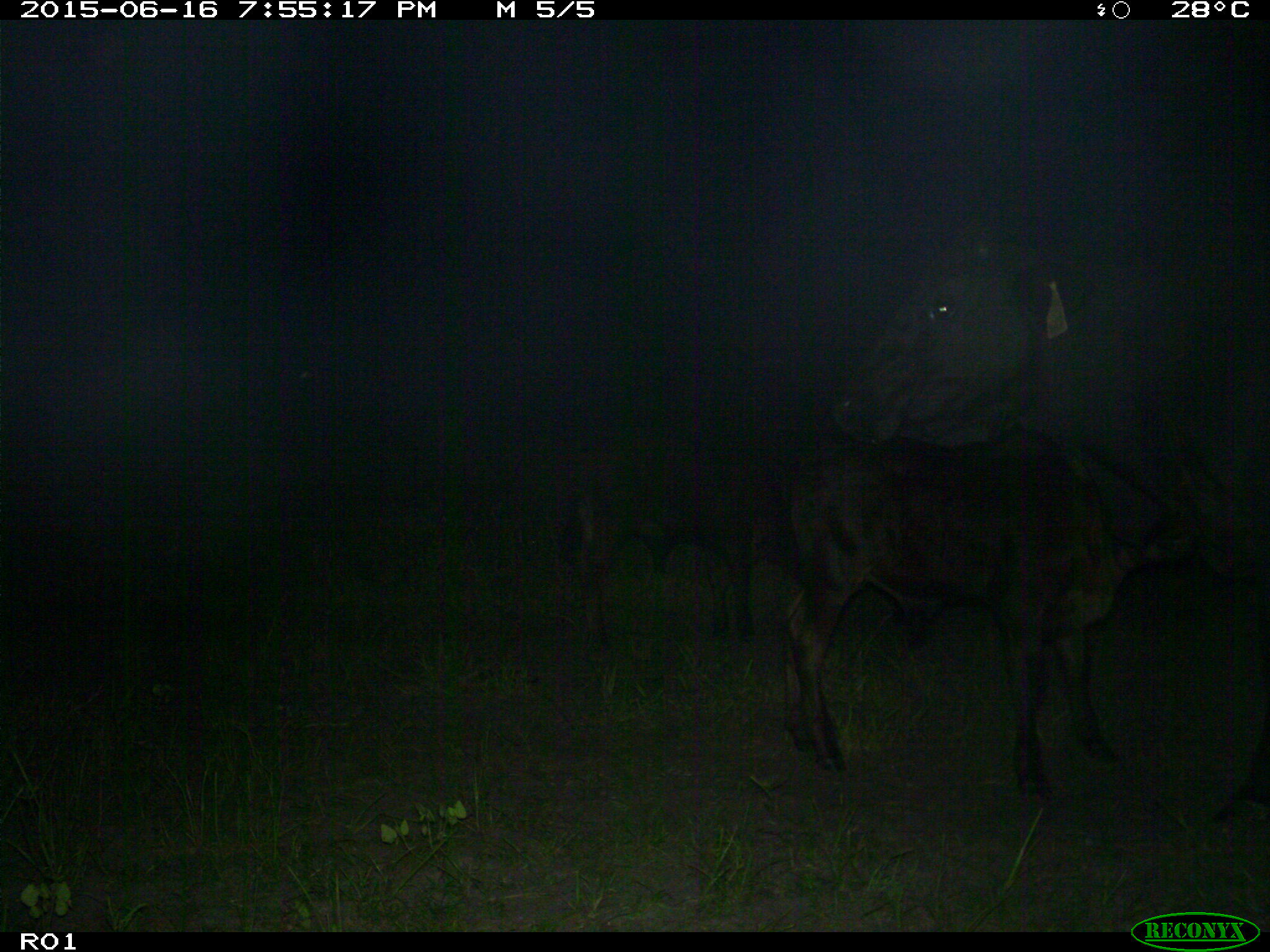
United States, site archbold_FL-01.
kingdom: Animalia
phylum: Chordata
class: Mammalia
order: Artiodactyla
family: Bovidae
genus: Bos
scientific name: Bos taurus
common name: domestic cow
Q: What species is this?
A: Bos taurus (domestic cow).